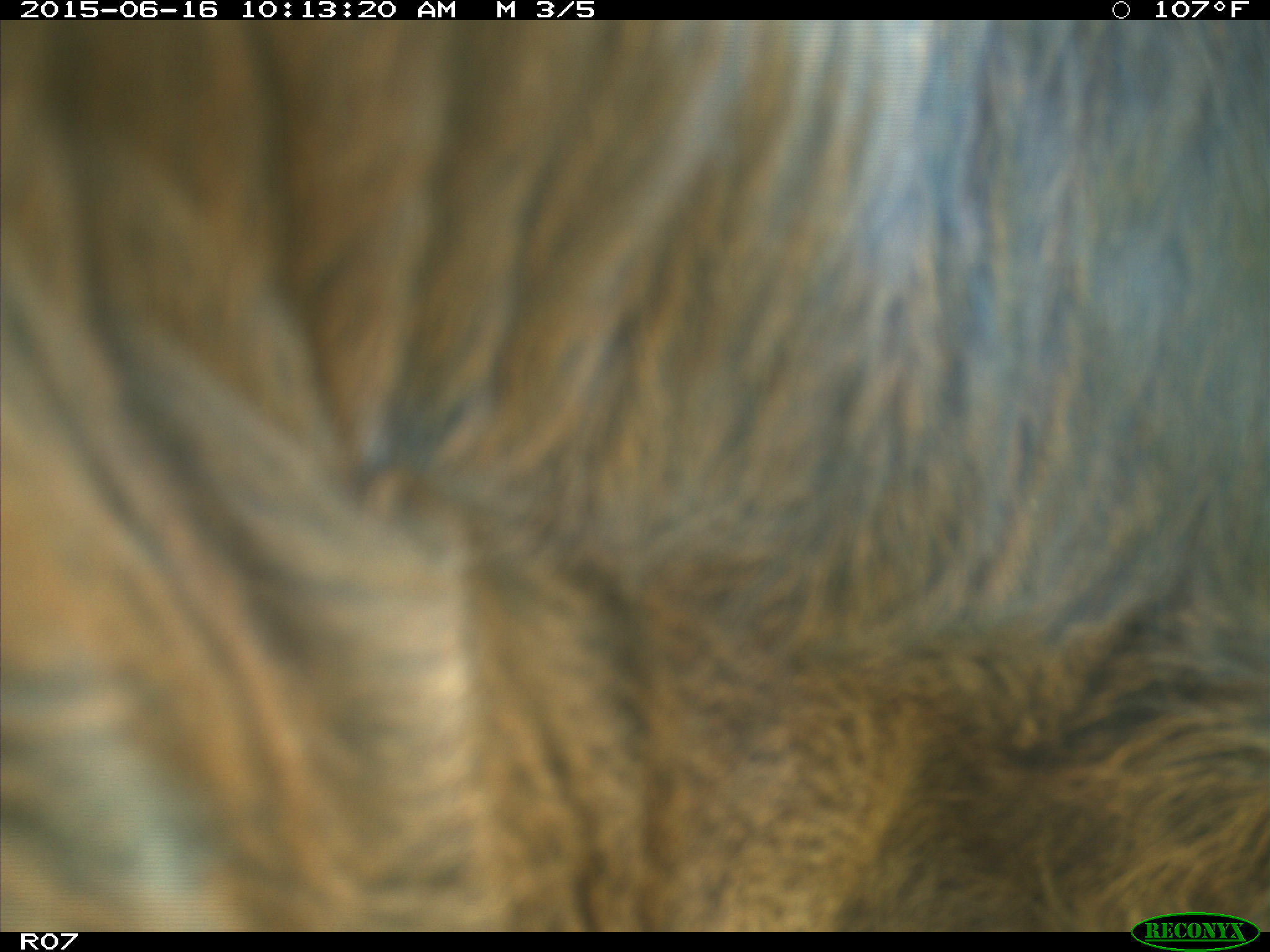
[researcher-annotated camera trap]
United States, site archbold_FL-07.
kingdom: Animalia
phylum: Chordata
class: Mammalia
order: Artiodactyla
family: Bovidae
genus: Bos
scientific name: Bos taurus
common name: domestic cow